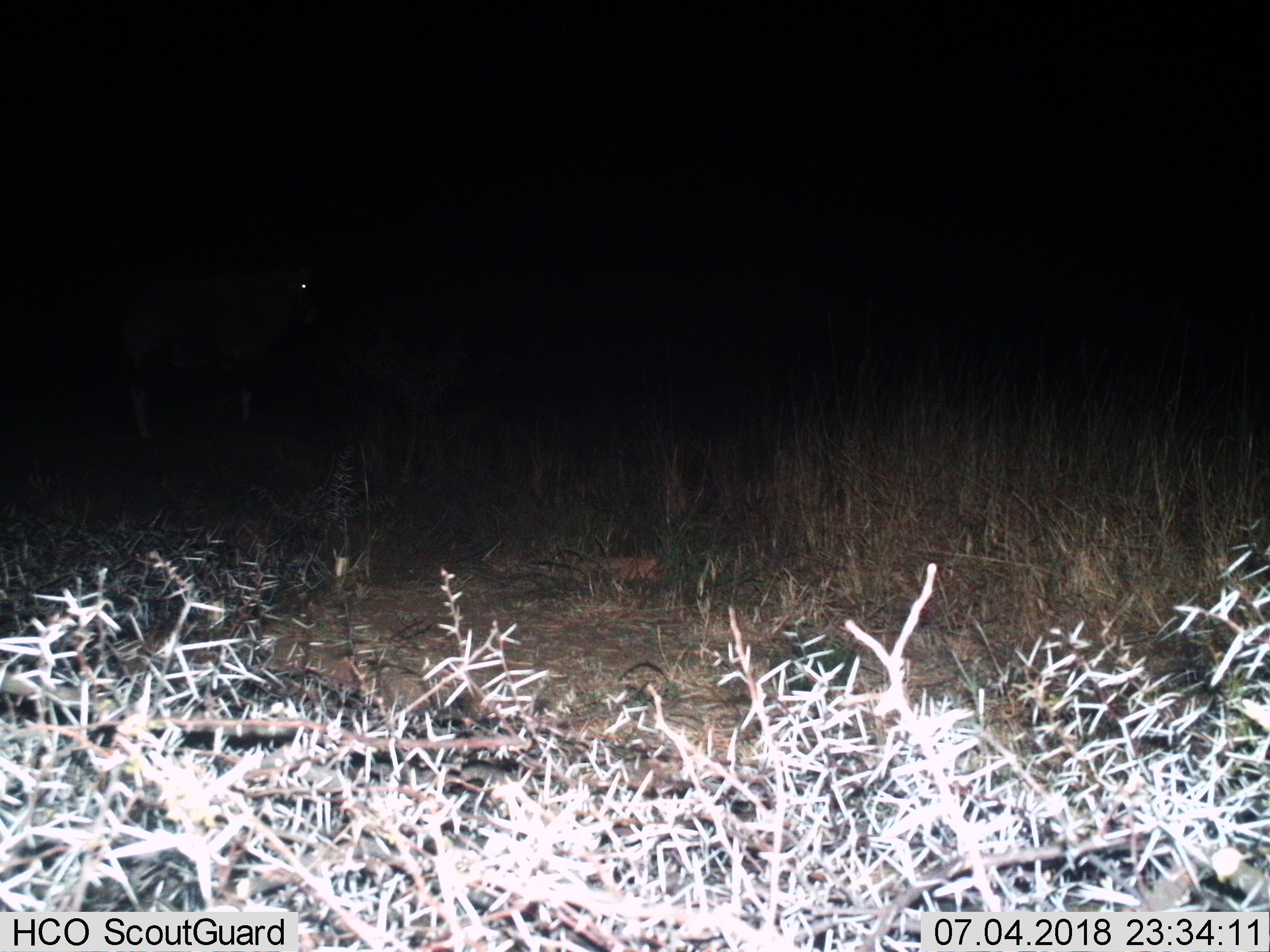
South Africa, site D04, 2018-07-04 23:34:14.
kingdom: Animalia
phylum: Chordata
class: Mammalia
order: Artiodactyla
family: Bovidae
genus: Oryx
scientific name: Oryx gazella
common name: gemsbok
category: gemsbokoryx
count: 1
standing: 100%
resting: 0%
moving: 0%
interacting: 0%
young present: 0%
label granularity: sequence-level